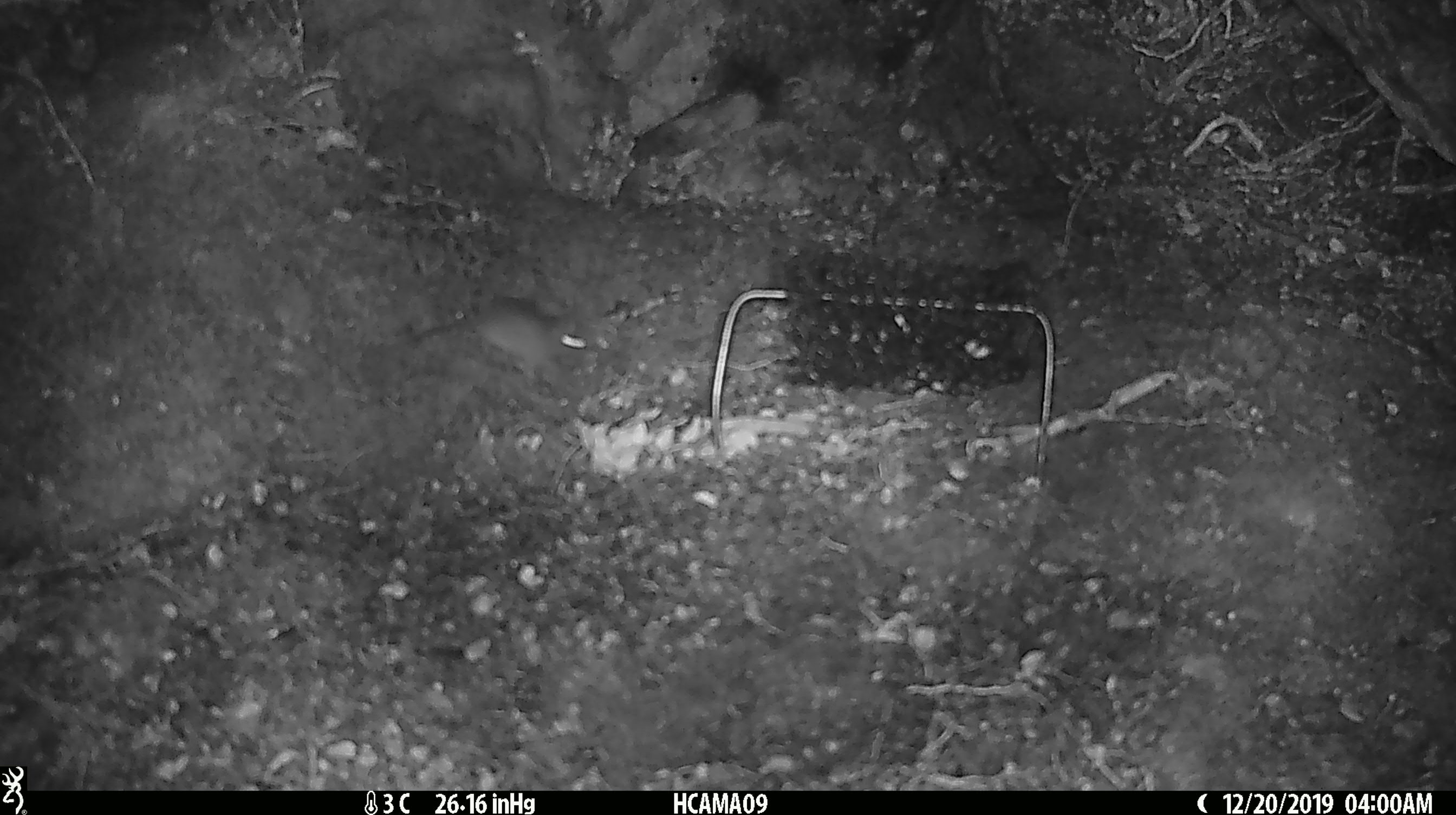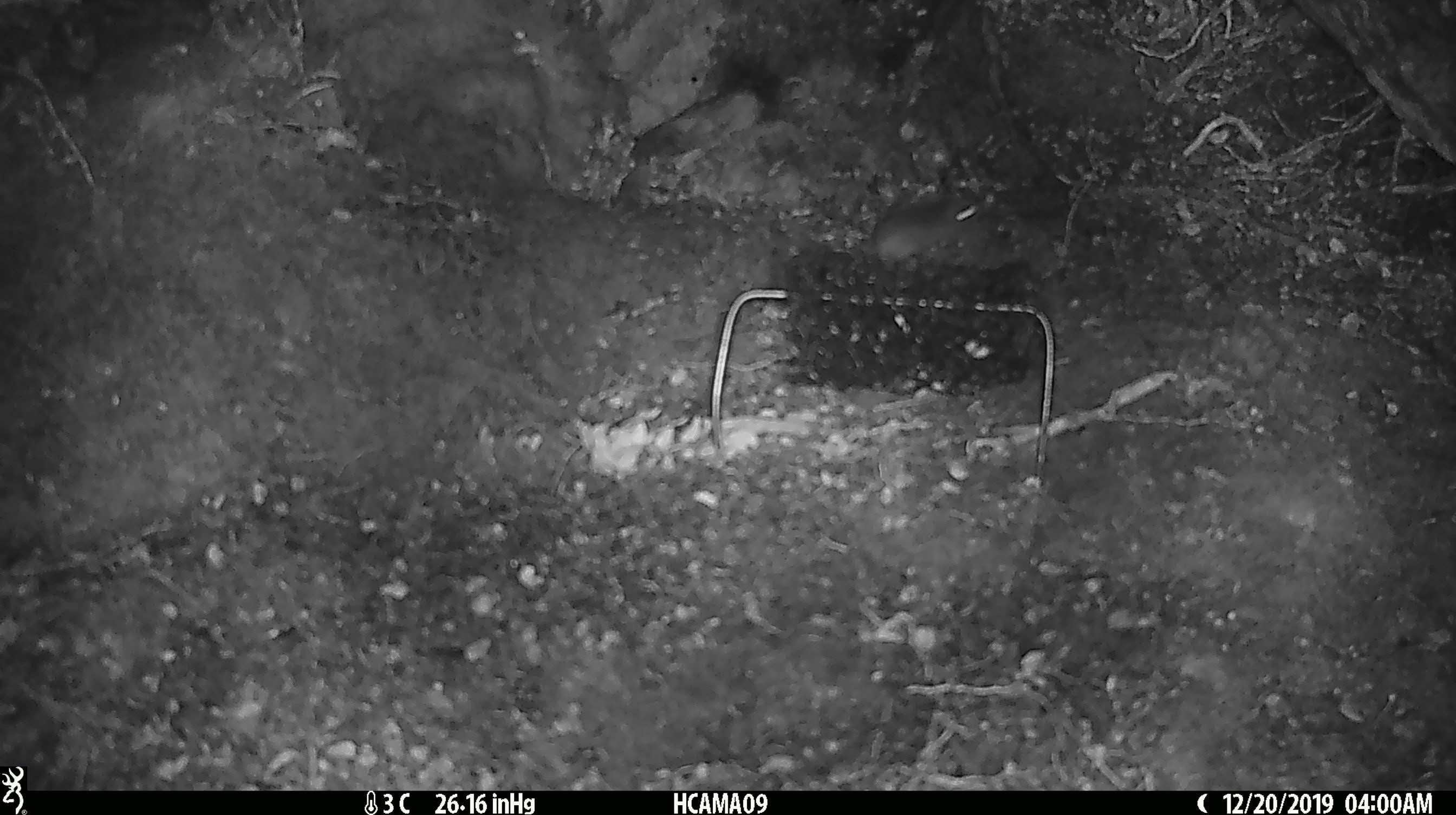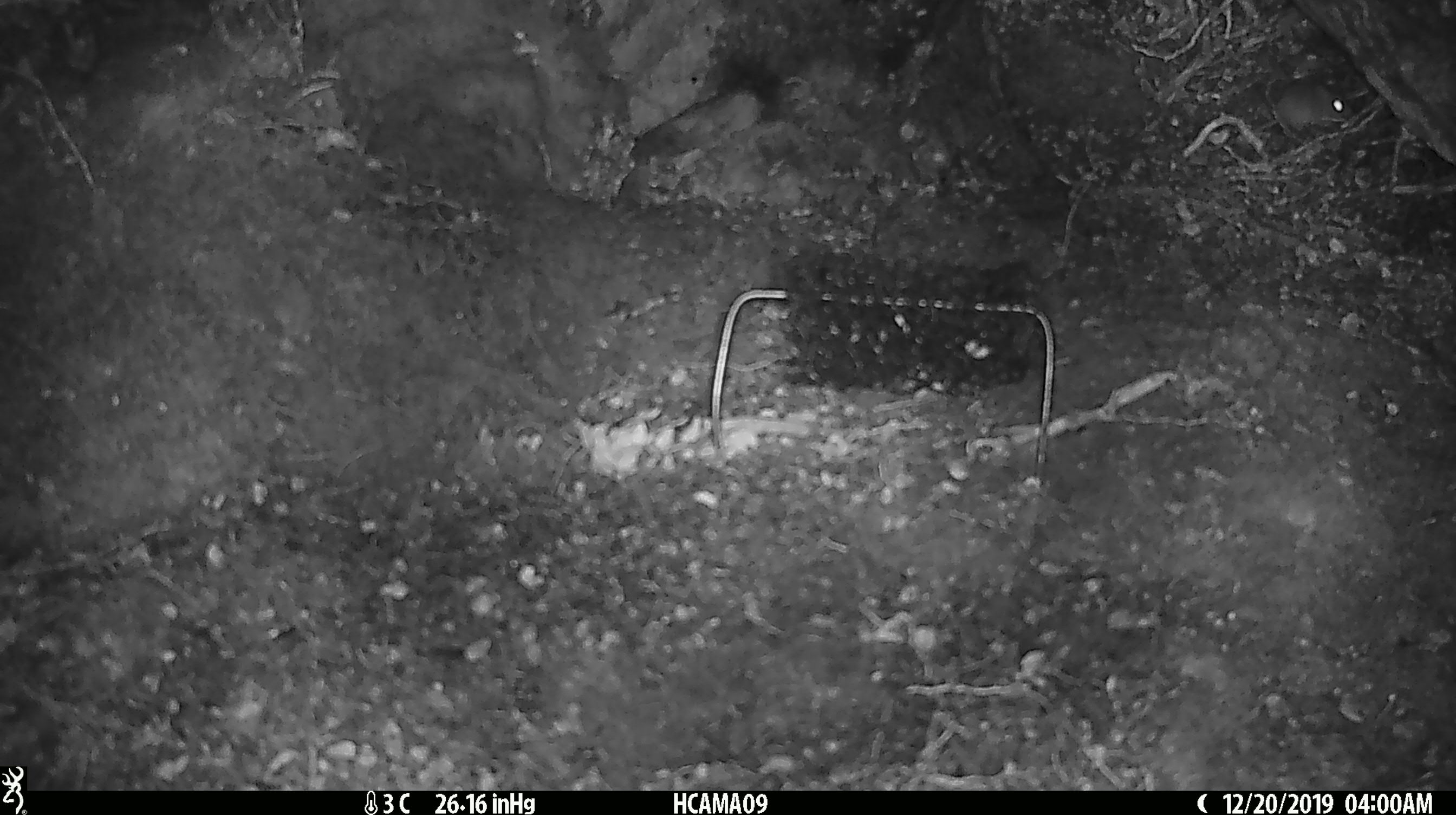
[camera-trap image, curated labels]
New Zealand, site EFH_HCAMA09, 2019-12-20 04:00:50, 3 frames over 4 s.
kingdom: Animalia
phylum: Chordata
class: Mammalia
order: Rodentia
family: Muridae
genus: Mus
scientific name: Mus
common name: mouse